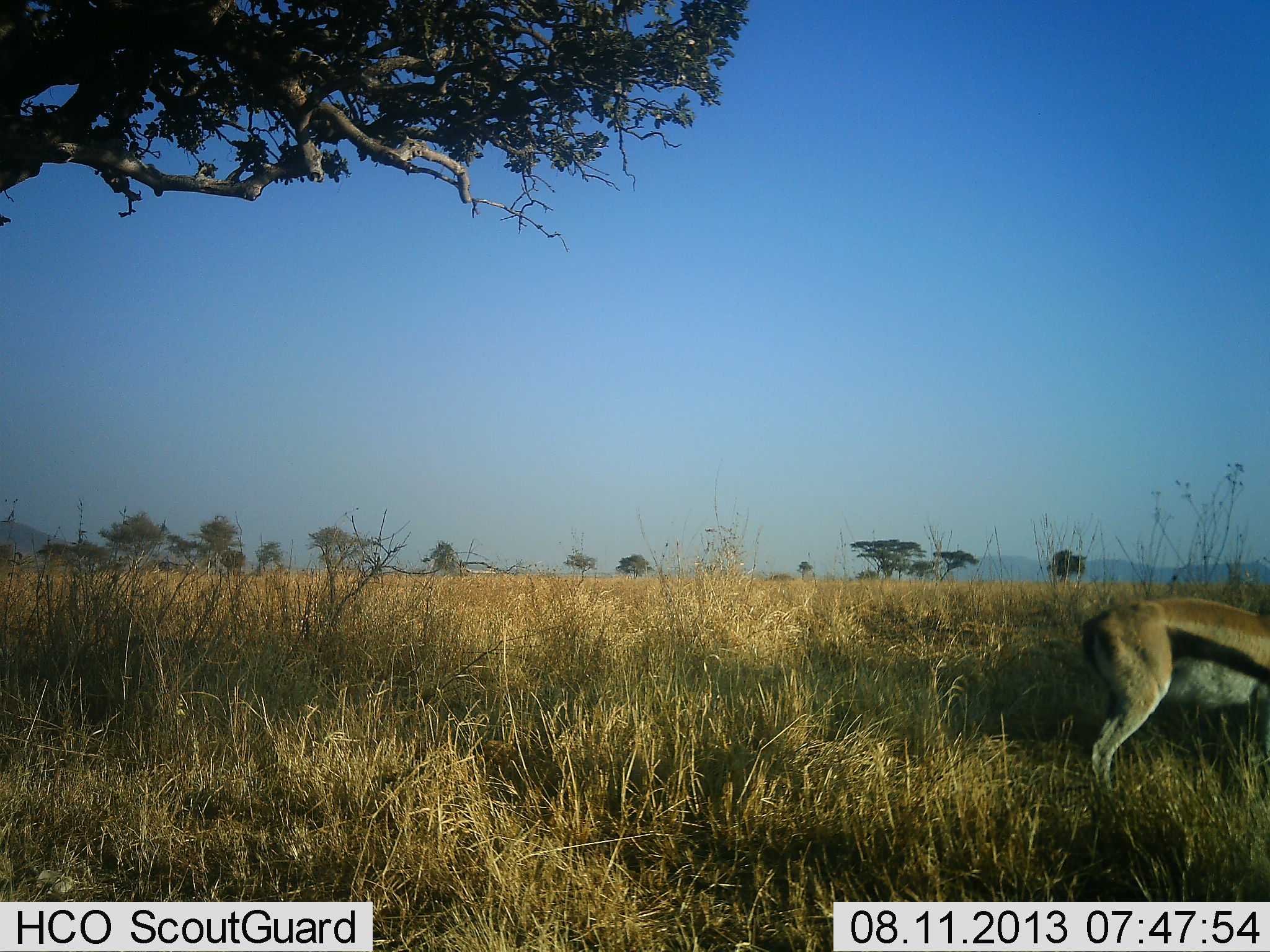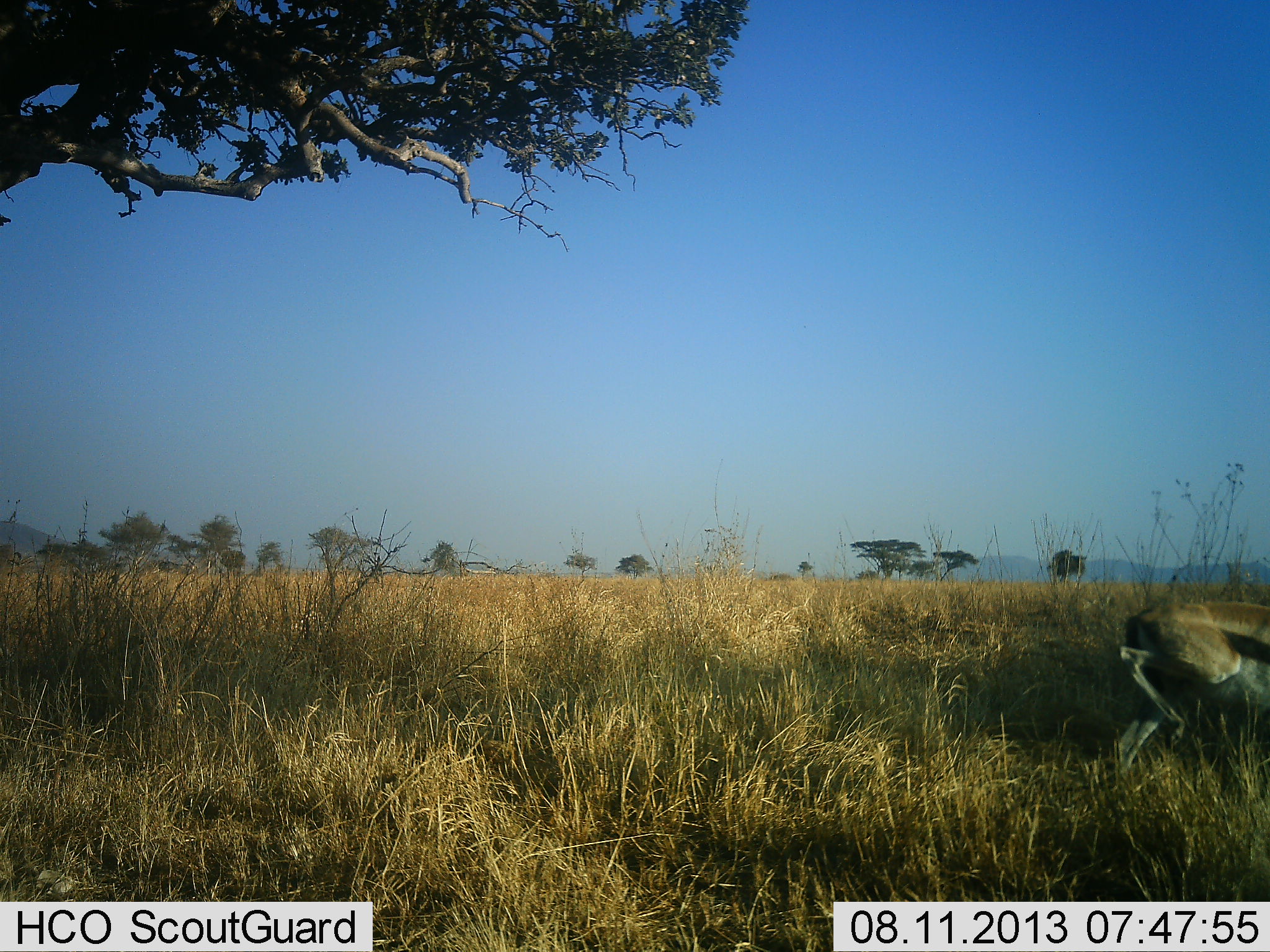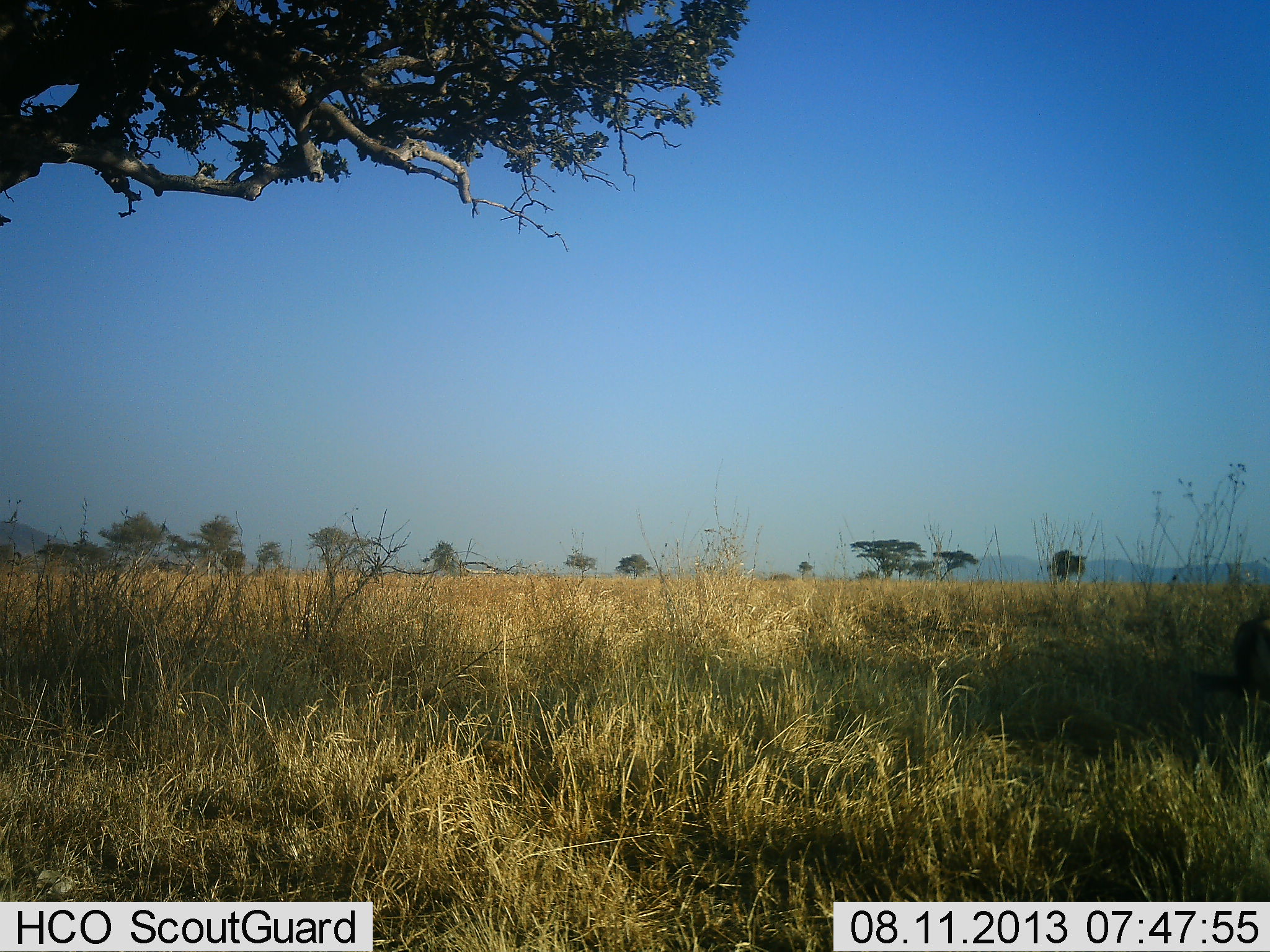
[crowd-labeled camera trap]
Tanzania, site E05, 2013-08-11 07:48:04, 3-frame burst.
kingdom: Animalia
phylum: Chordata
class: Mammalia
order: Artiodactyla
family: Bovidae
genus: Eudorcas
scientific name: Eudorcas thomsonii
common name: thomson's gazelle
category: gazellethomsons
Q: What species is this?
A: Gazellethomsons (thomson's gazelle) (Eudorcas thomsonii).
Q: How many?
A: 1.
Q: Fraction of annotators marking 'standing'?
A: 12%.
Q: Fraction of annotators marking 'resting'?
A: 3%.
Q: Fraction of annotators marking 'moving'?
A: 91%.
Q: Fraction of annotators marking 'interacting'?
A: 3%.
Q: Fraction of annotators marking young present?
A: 0%.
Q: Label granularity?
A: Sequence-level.